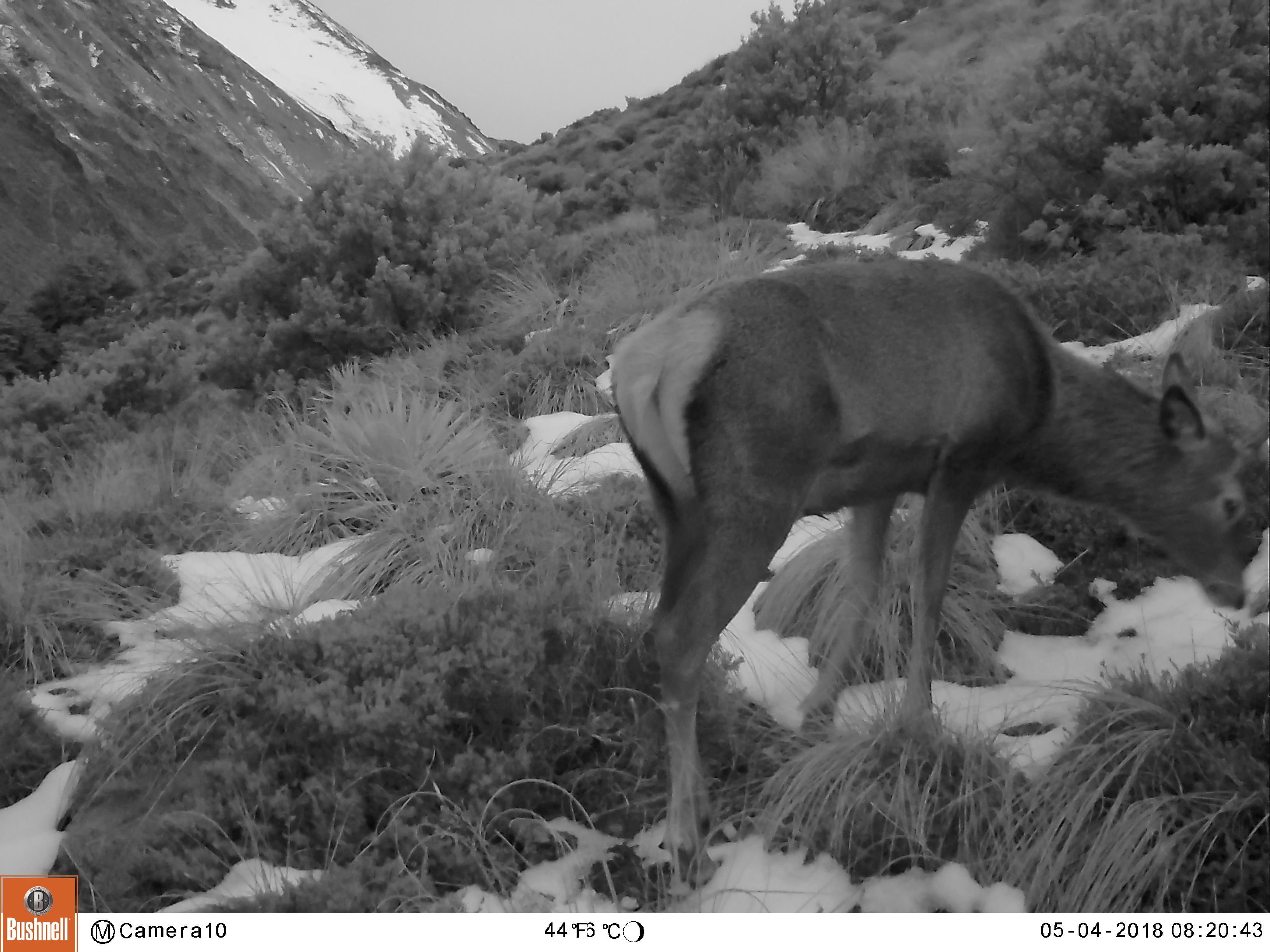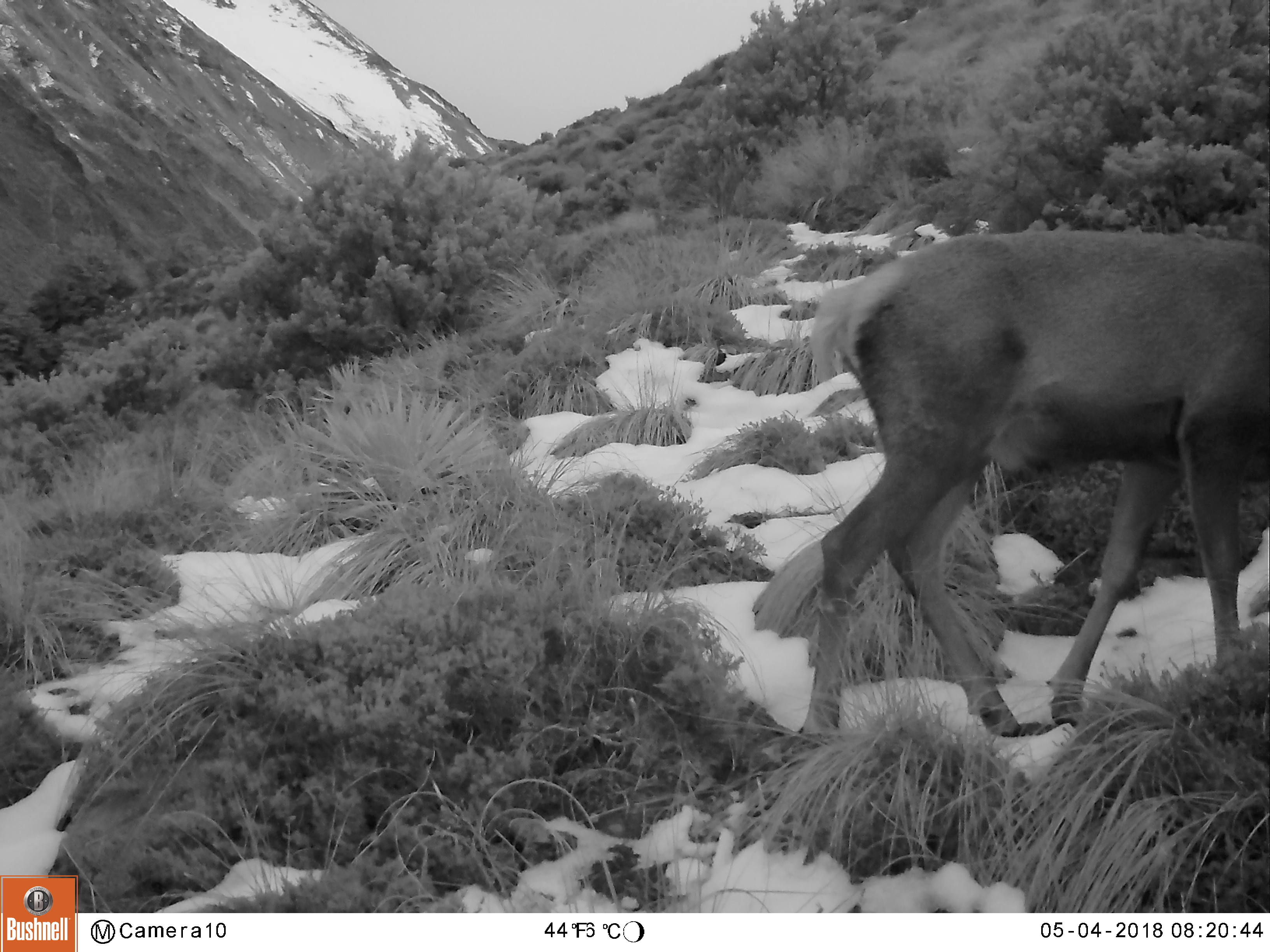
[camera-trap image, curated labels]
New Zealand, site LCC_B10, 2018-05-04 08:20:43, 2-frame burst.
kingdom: Animalia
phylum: Chordata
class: Mammalia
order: Artiodactyla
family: Cervidae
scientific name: Cervidae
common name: deer